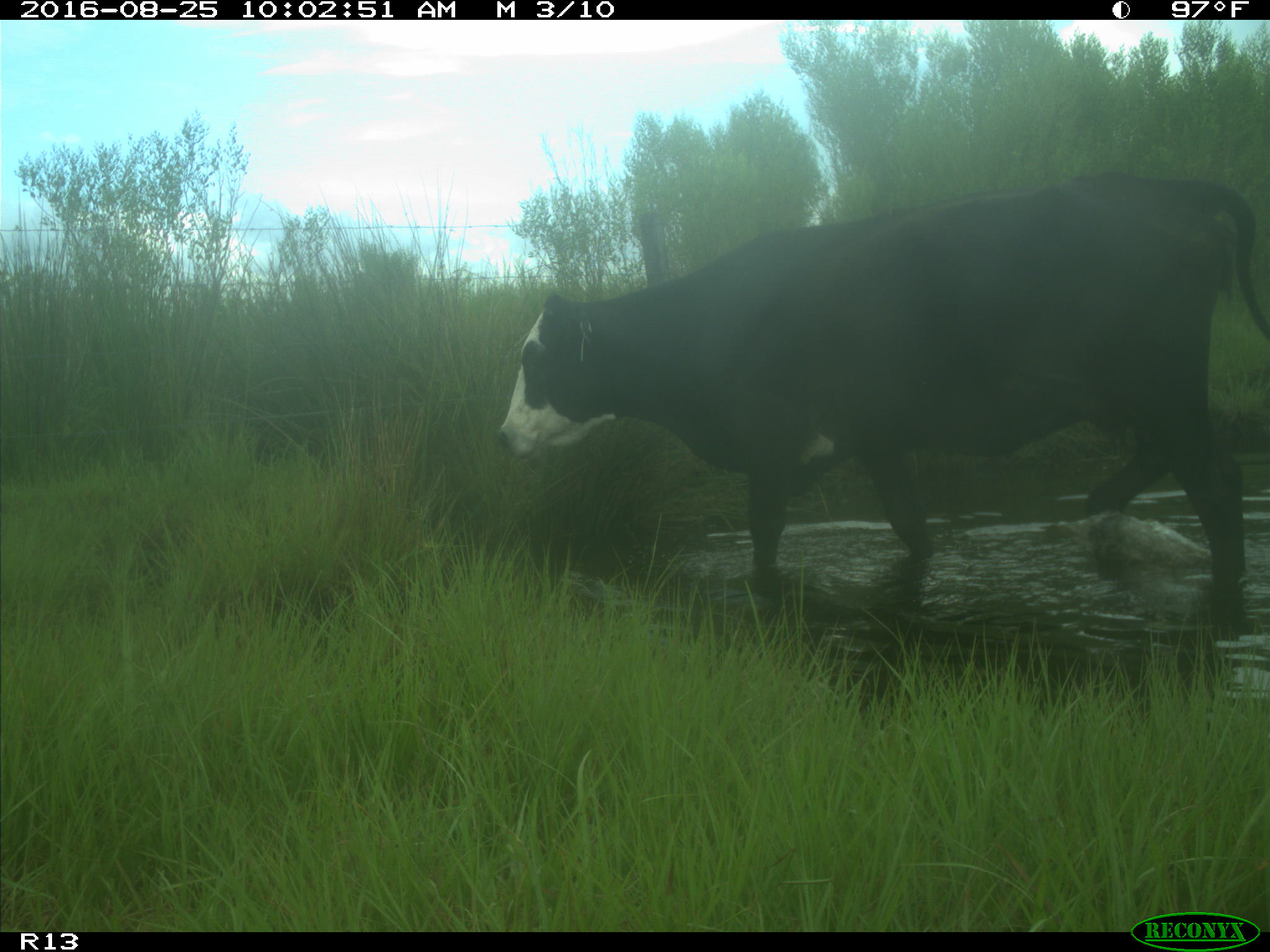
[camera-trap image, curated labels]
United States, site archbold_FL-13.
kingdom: Animalia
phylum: Chordata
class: Mammalia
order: Artiodactyla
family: Bovidae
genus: Bos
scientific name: Bos taurus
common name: domestic cow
Bos taurus (domestic cow).